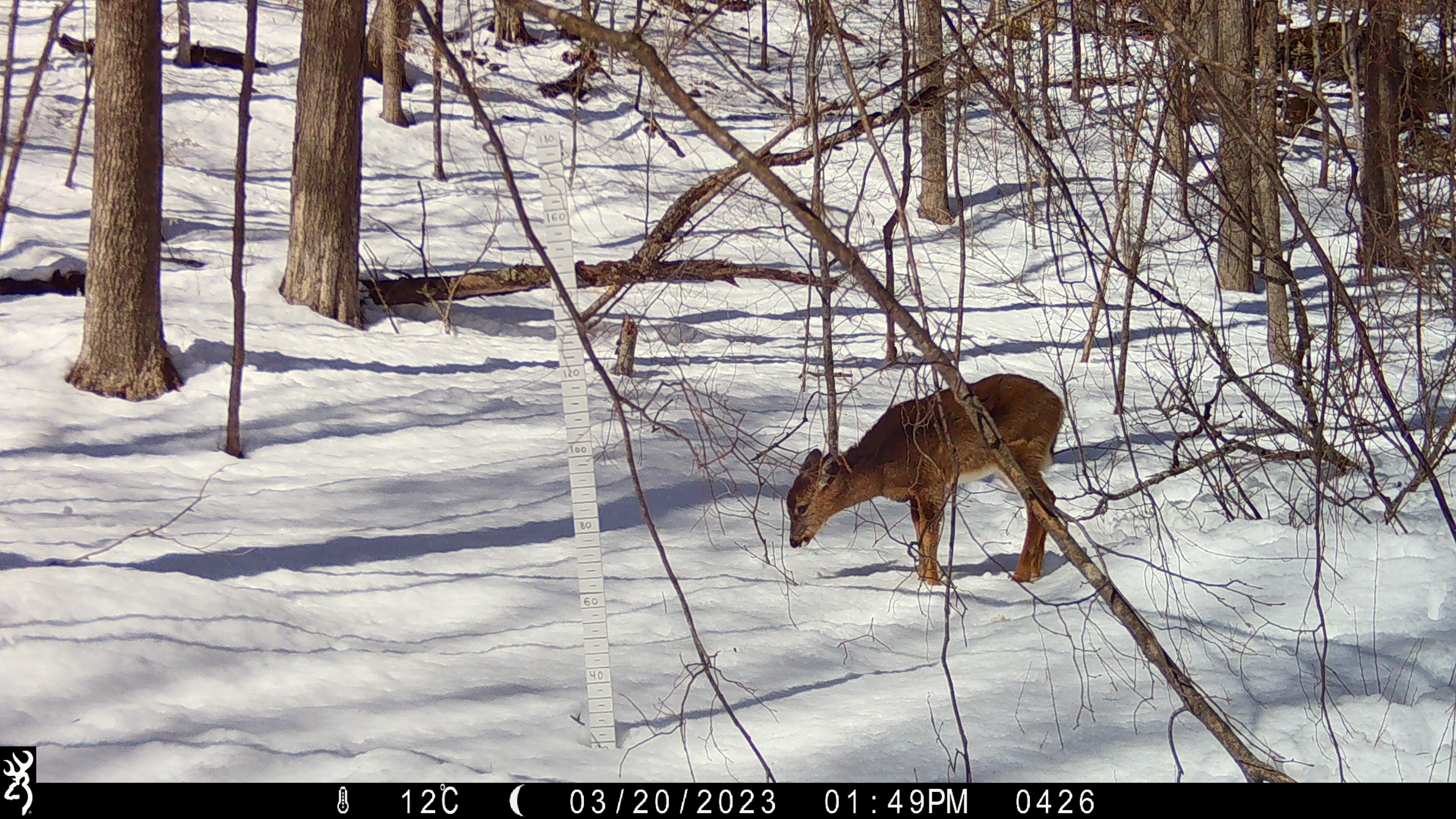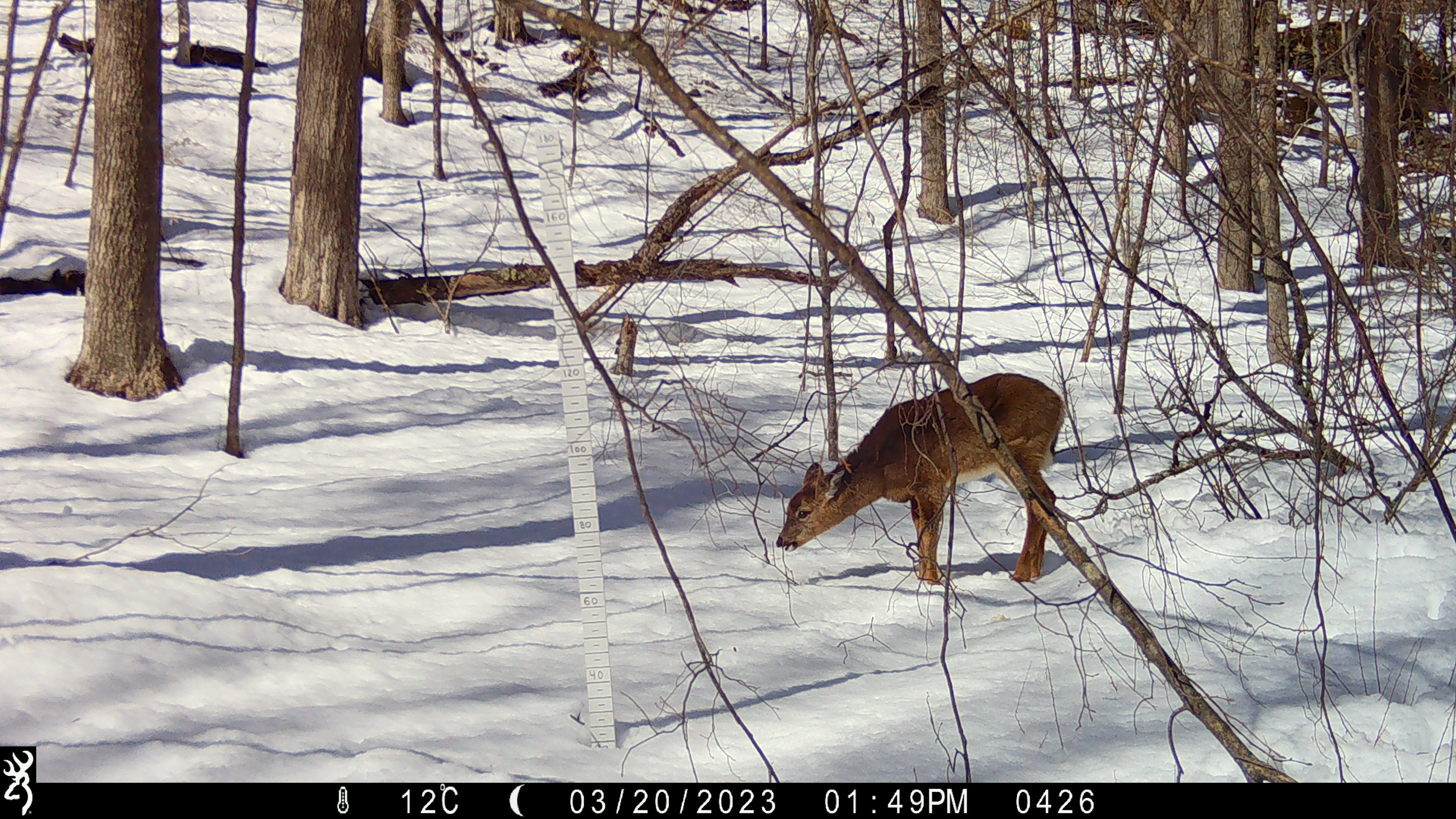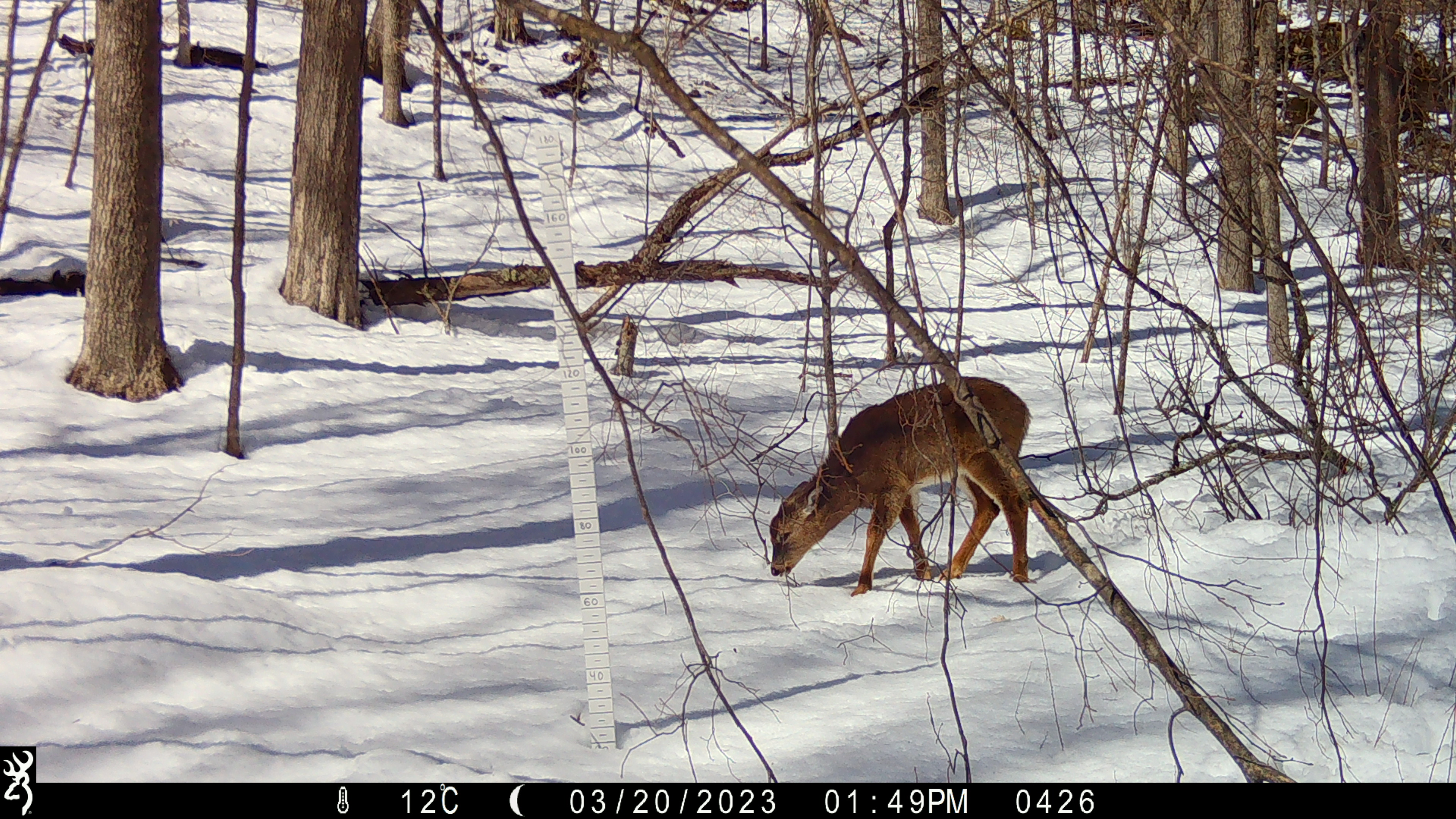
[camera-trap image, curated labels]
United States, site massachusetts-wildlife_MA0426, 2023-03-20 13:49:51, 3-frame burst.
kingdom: Animalia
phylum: Chordata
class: Mammalia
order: Artiodactyla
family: Cervidae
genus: Odocoileus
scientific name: Odocoileus virginianus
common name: white-tailed deer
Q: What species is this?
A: White-tailed deer (Odocoileus virginianus).